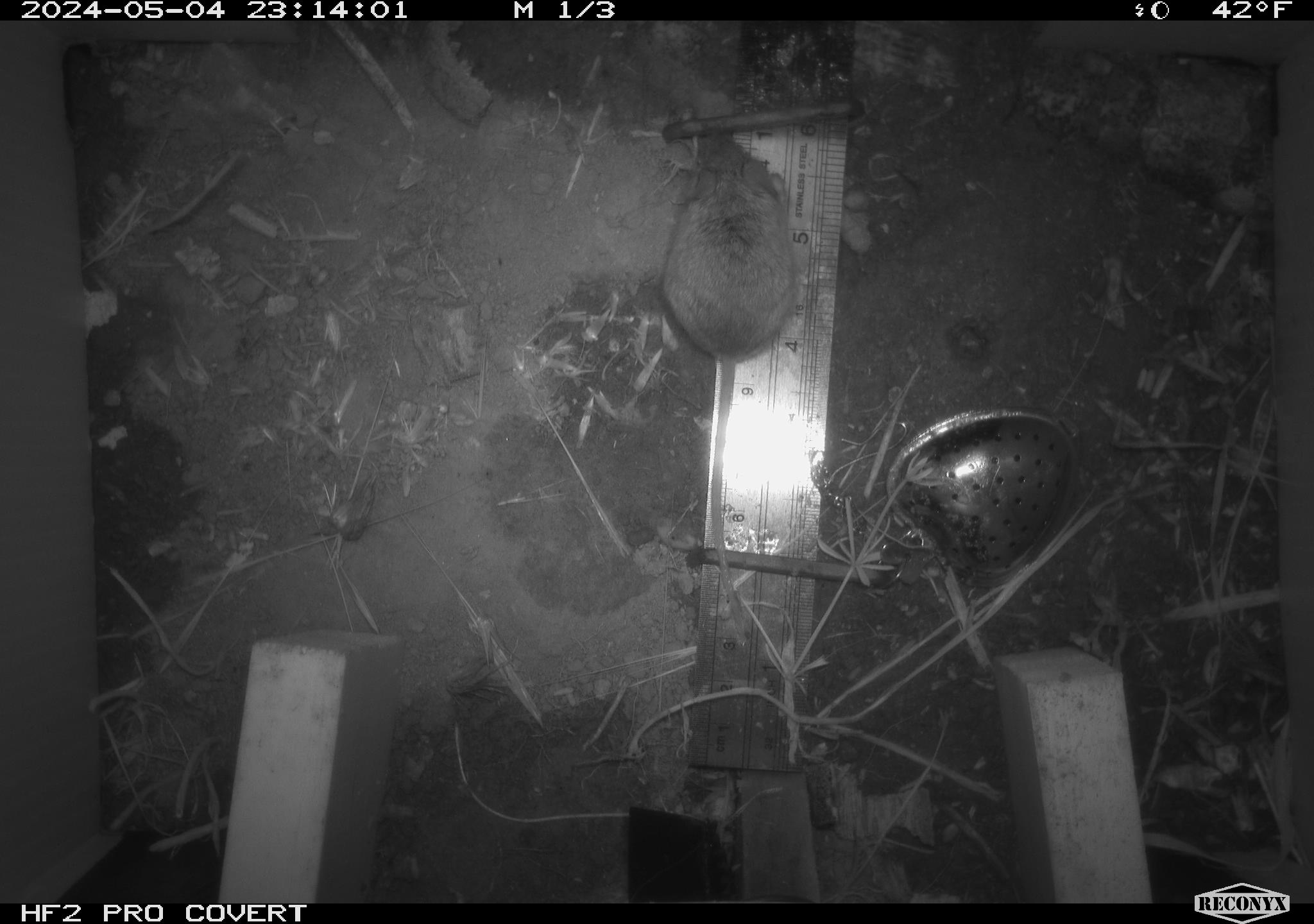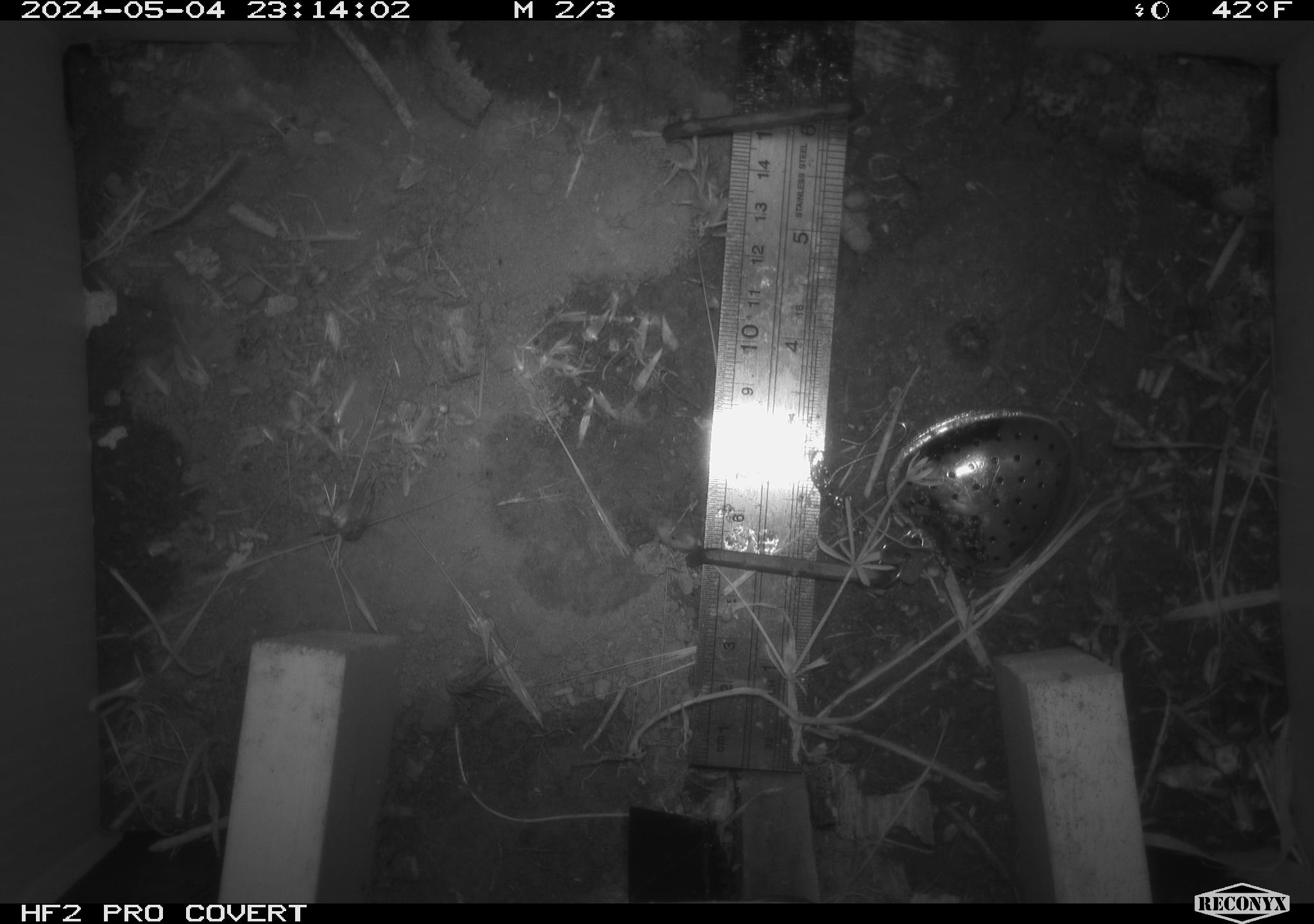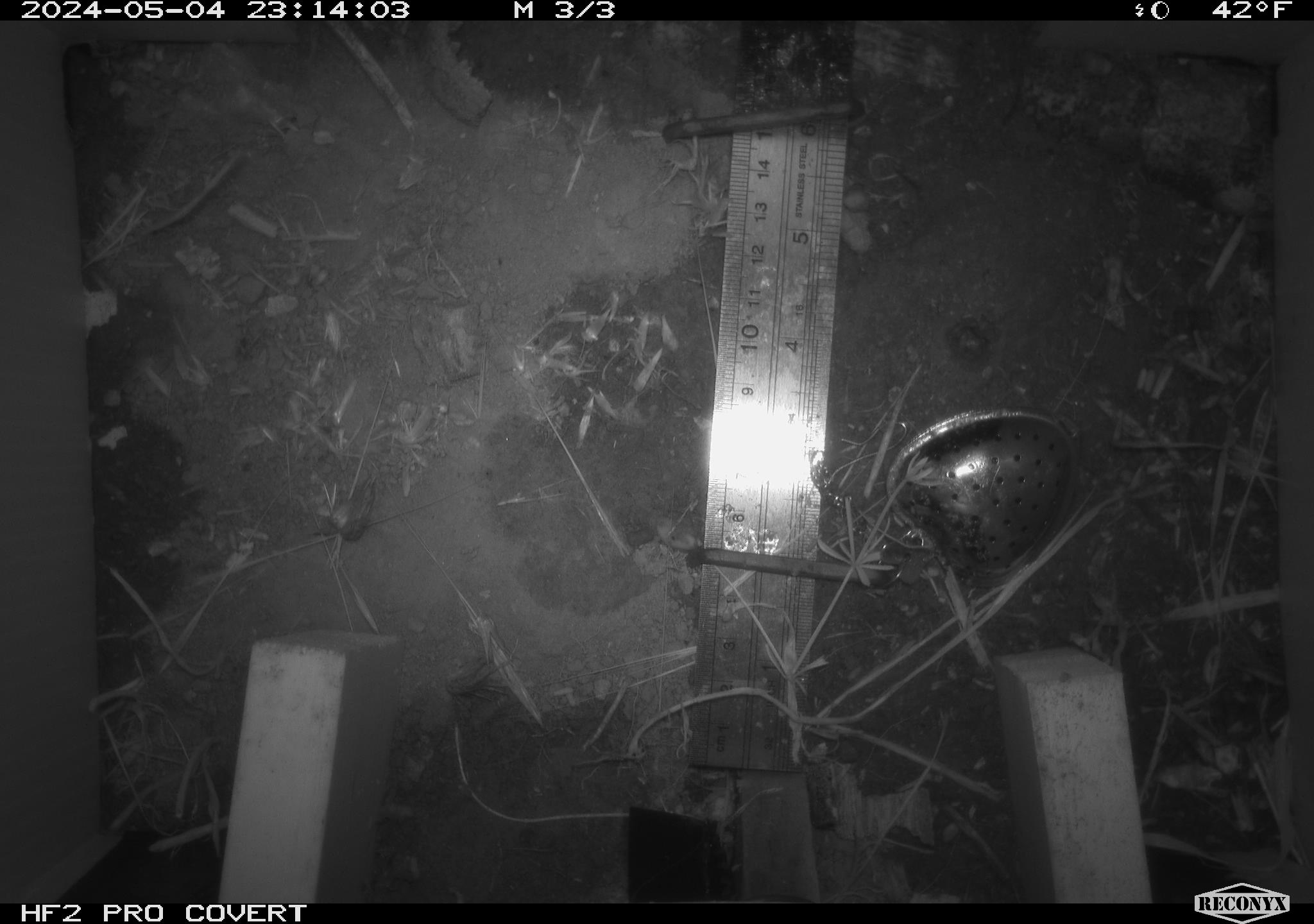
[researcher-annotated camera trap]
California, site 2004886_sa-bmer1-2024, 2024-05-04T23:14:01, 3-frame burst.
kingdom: Animalia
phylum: Chordata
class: Mammalia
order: Rodentia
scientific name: Rodentia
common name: mouse species